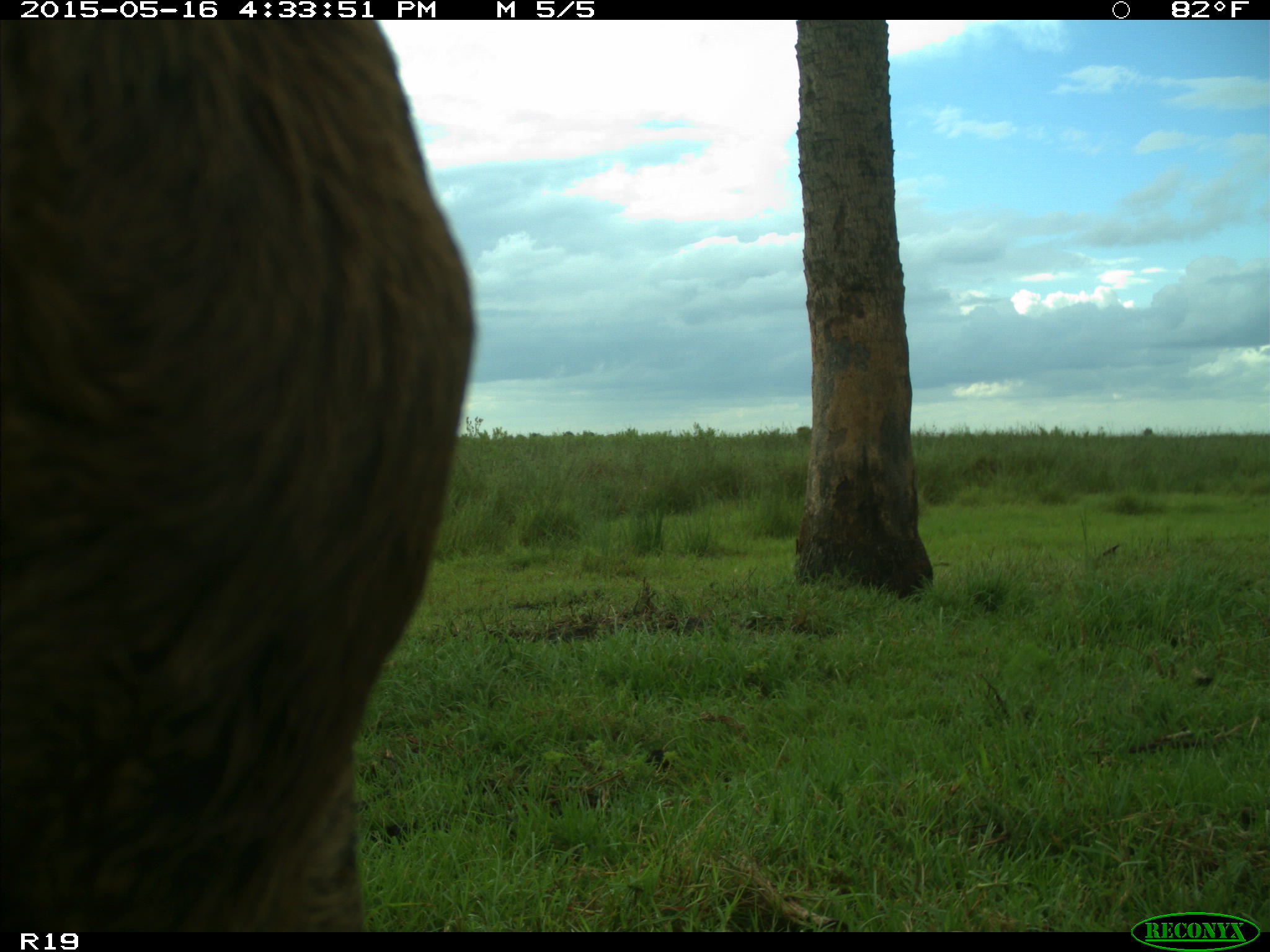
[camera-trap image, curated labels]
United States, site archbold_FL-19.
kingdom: Animalia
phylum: Chordata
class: Mammalia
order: Artiodactyla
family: Bovidae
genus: Bos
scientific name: Bos taurus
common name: domestic cow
Bos taurus (domestic cow).